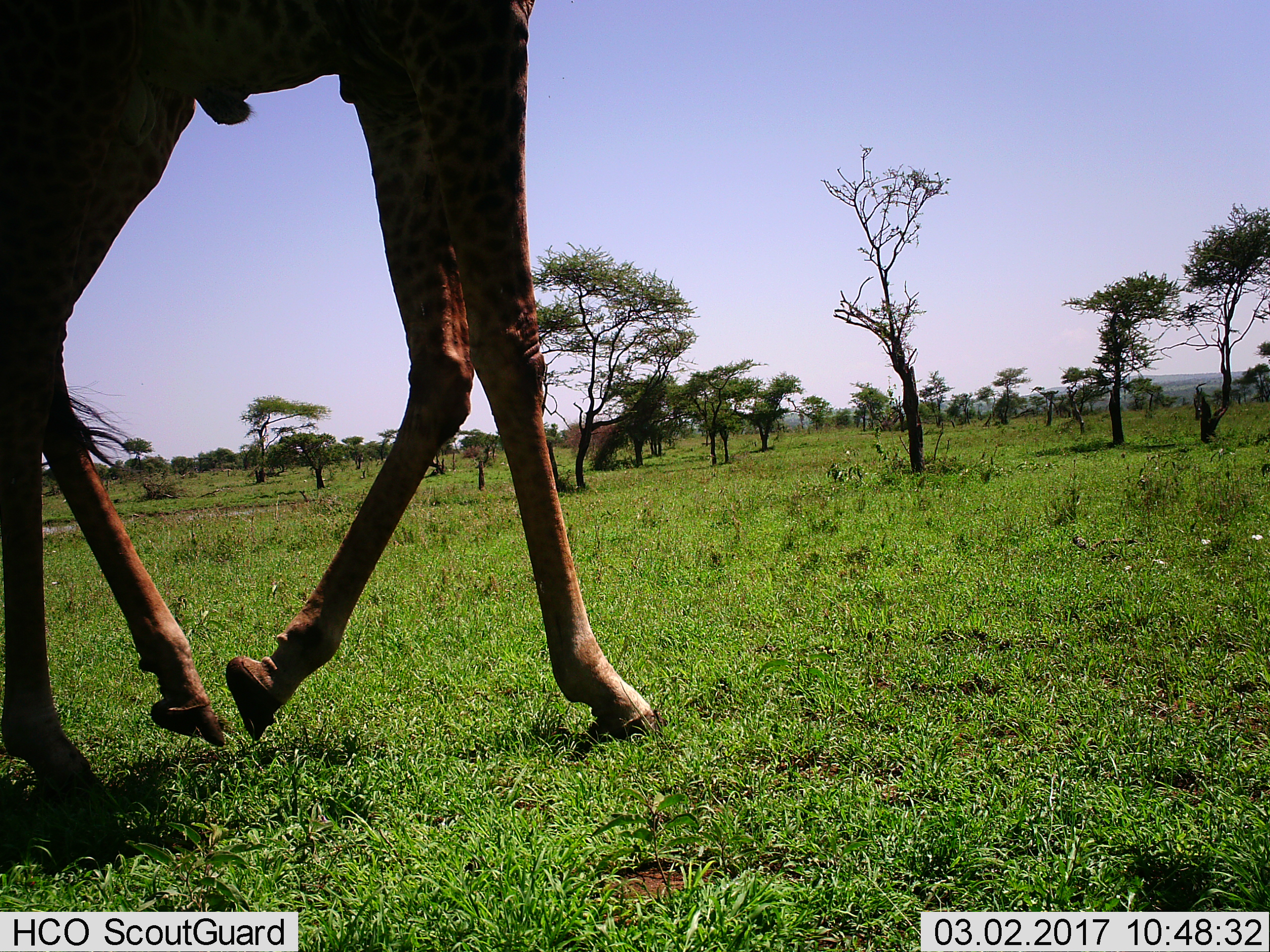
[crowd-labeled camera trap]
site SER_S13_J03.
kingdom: Animalia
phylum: Chordata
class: Mammalia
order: Artiodactyla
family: Giraffidae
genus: Giraffa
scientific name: Giraffa camelopardalis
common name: giraffe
Giraffe (Giraffa camelopardalis), count 1. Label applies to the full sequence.